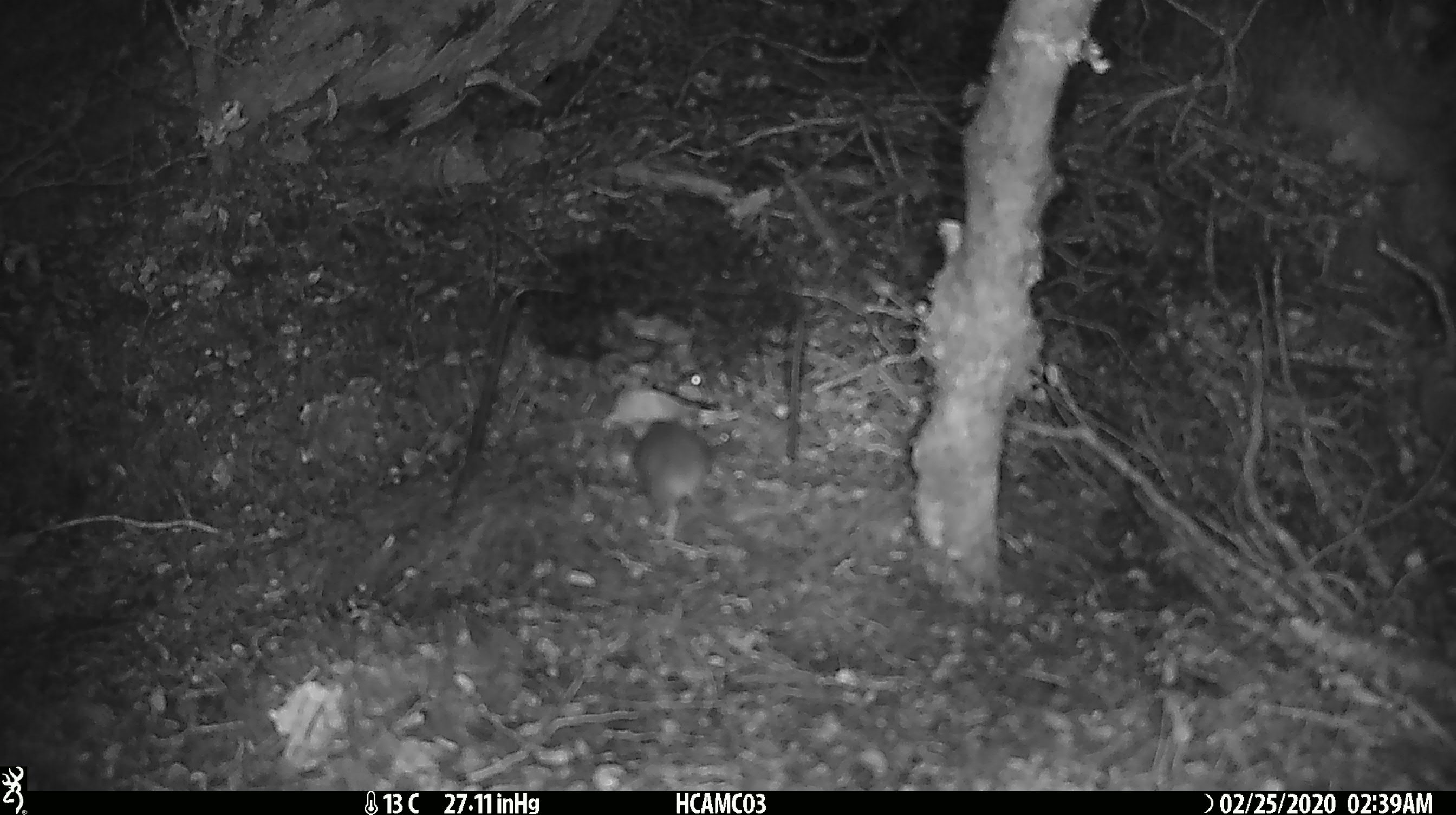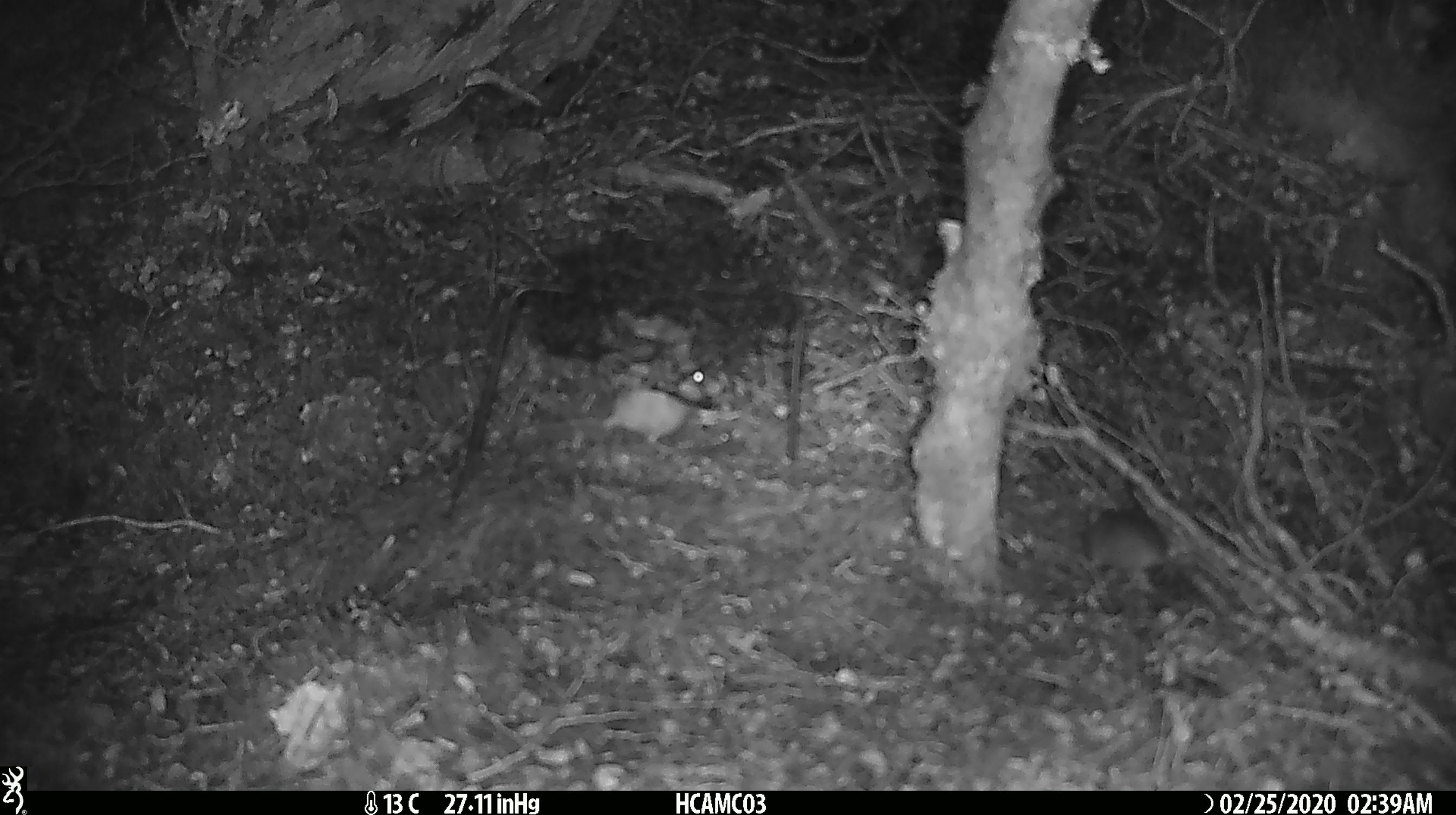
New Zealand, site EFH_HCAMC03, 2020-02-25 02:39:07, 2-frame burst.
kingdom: Animalia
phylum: Chordata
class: Mammalia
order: Rodentia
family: Muridae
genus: Mus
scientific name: Mus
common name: mouse